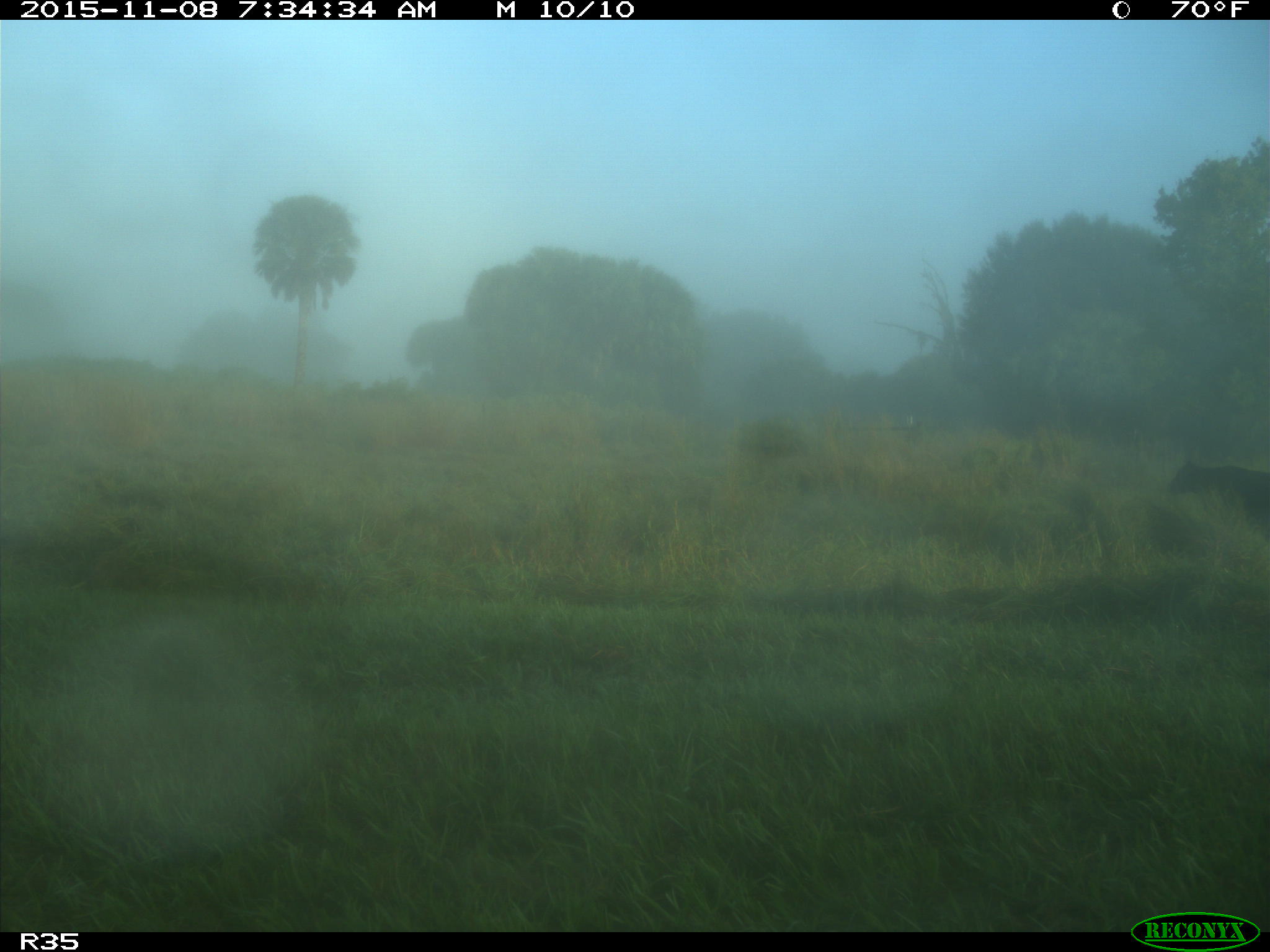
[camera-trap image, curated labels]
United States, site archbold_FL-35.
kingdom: Animalia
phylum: Chordata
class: Mammalia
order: Artiodactyla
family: Bovidae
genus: Bos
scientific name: Bos taurus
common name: domestic cow